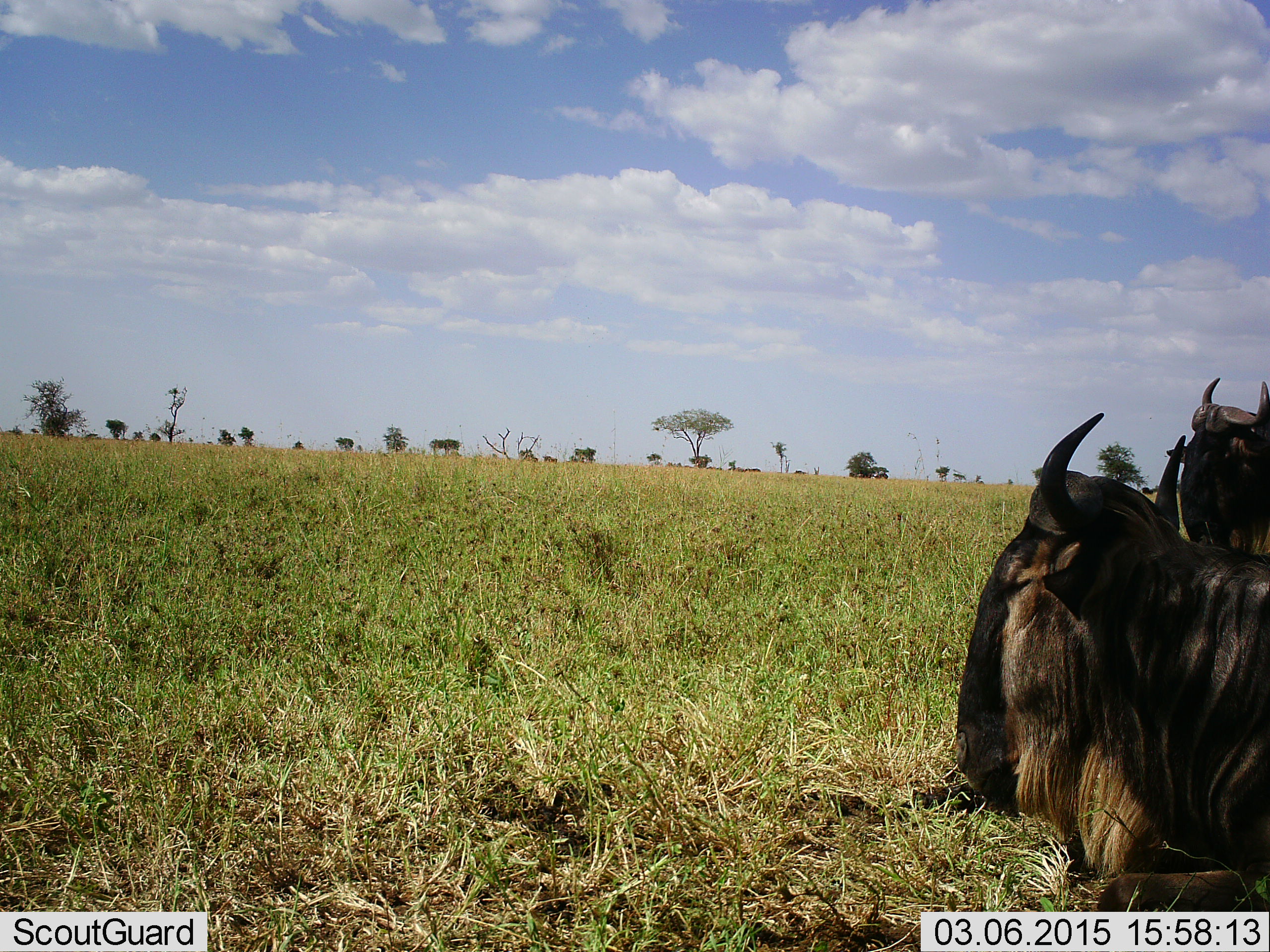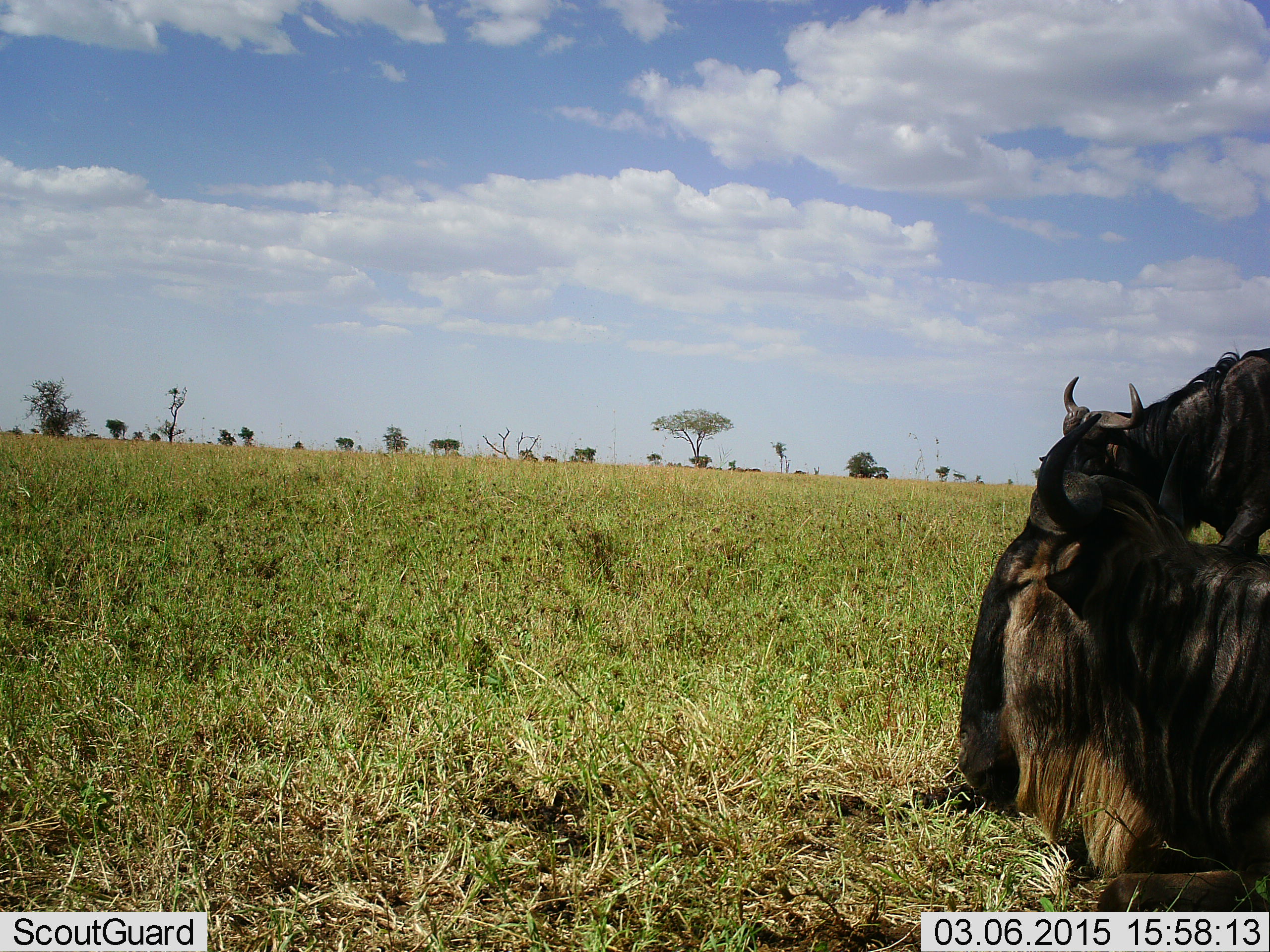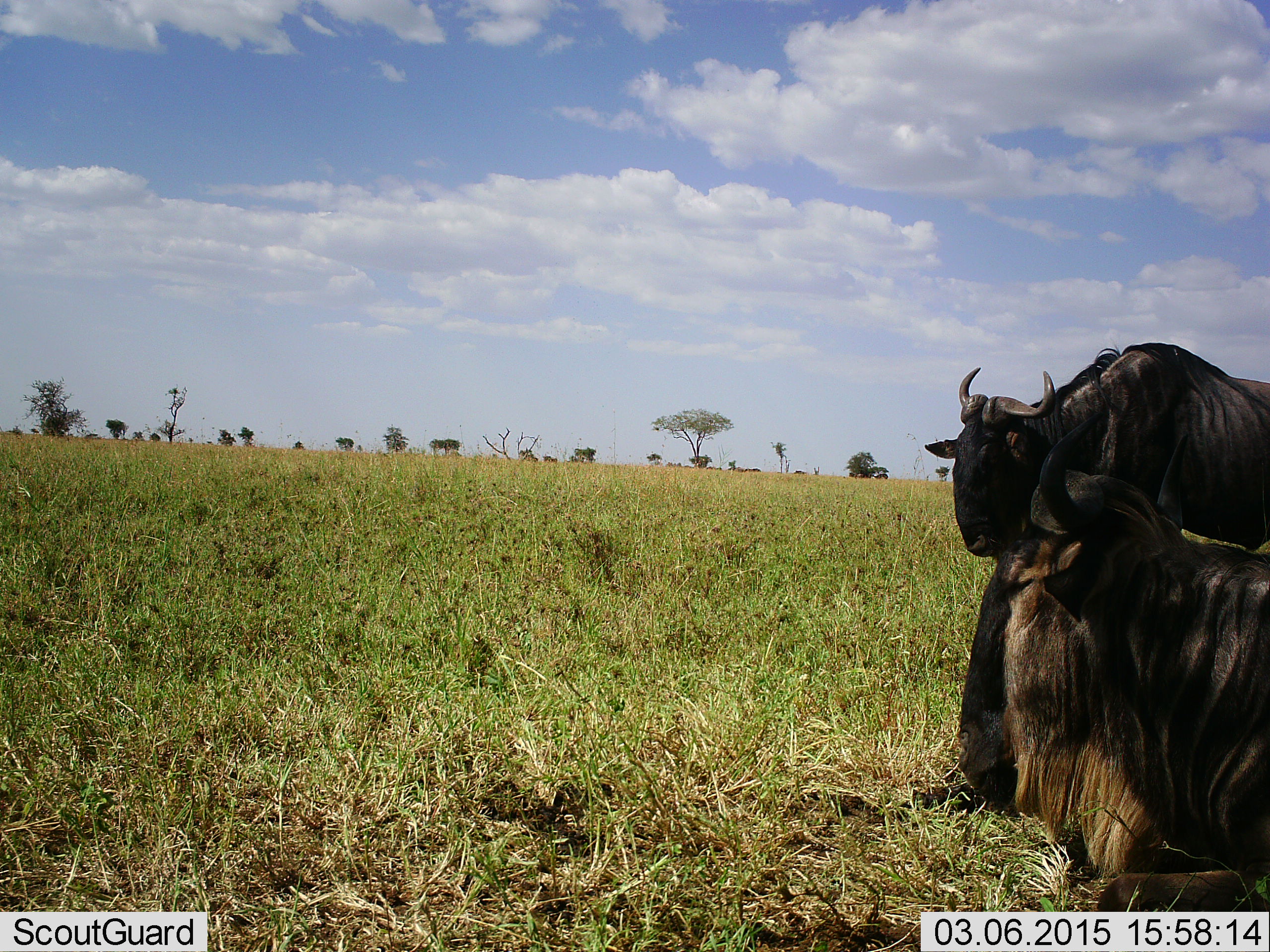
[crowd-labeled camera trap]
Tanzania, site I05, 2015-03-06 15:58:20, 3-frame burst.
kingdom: Animalia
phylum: Chordata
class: Mammalia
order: Artiodactyla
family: Bovidae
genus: Connochaetes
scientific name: Connochaetes taurinus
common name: blue wildebeest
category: wildebeest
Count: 2.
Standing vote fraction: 50%.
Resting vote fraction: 70%.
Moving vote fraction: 60%.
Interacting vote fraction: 0%.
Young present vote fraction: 0%.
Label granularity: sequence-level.